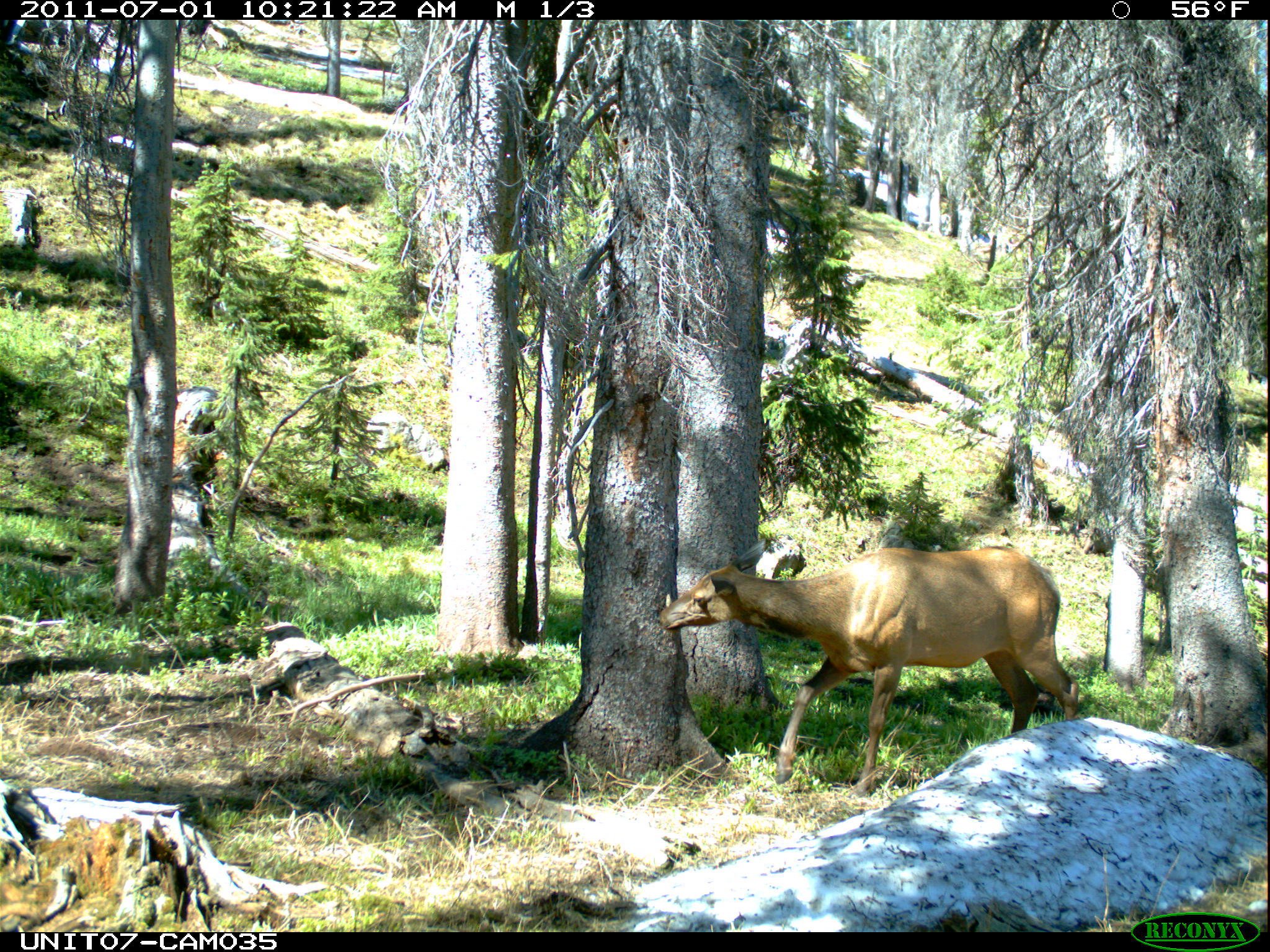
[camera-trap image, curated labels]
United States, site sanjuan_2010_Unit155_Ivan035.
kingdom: Animalia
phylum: Chordata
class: Mammalia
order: Artiodactyla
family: Cervidae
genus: Cervus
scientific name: Cervus elaphus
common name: red deer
Cervus elaphus (red deer).